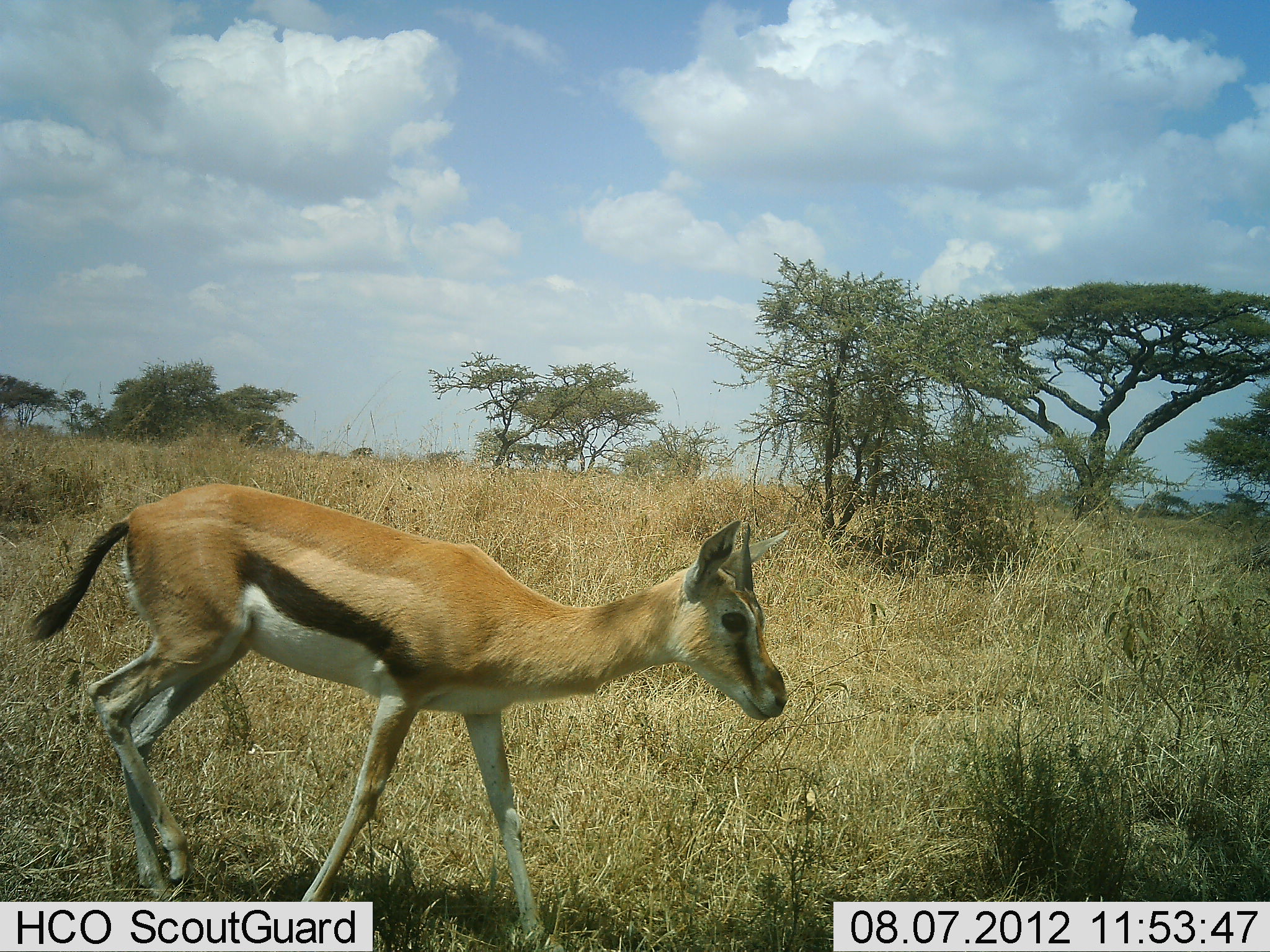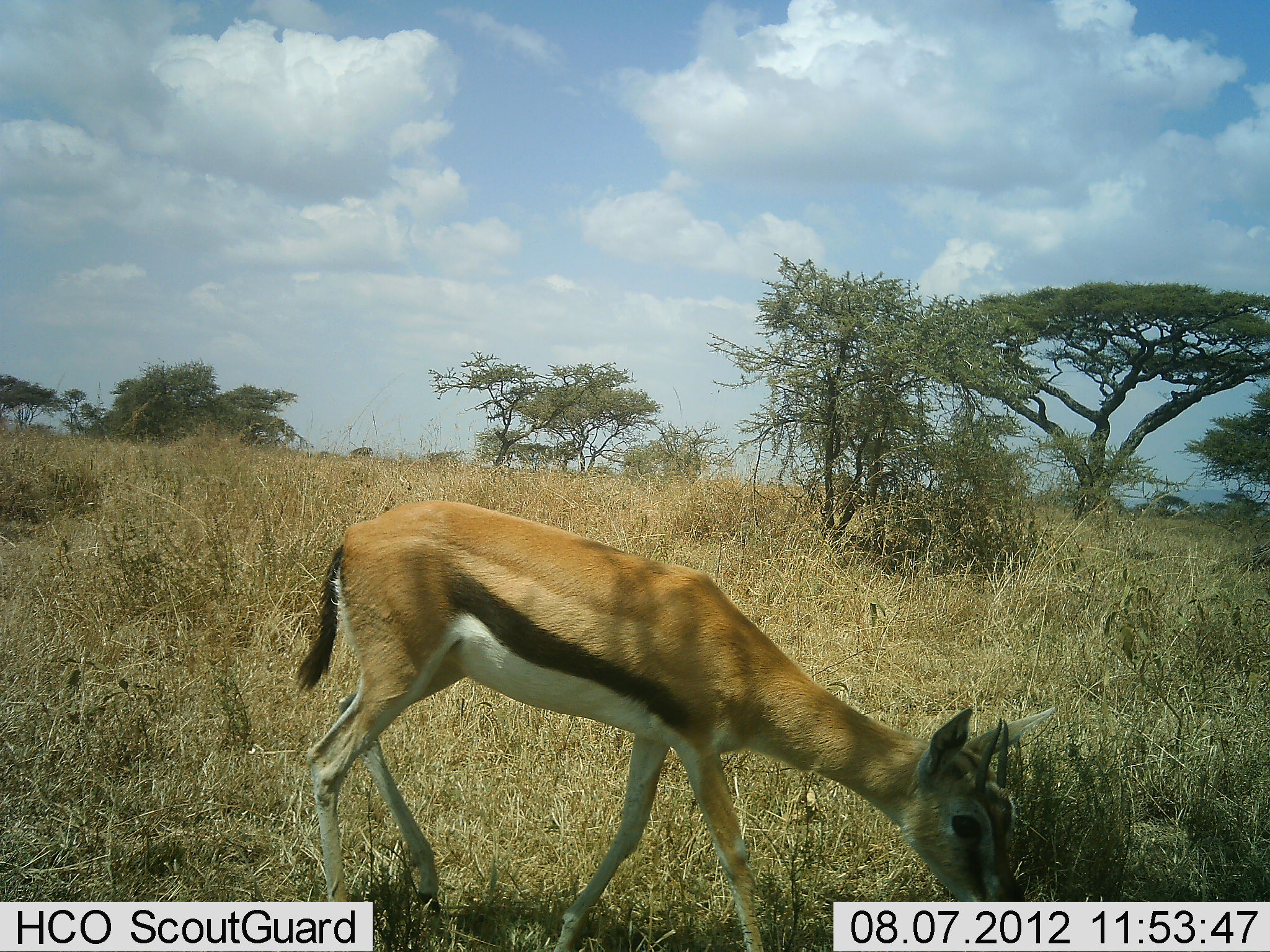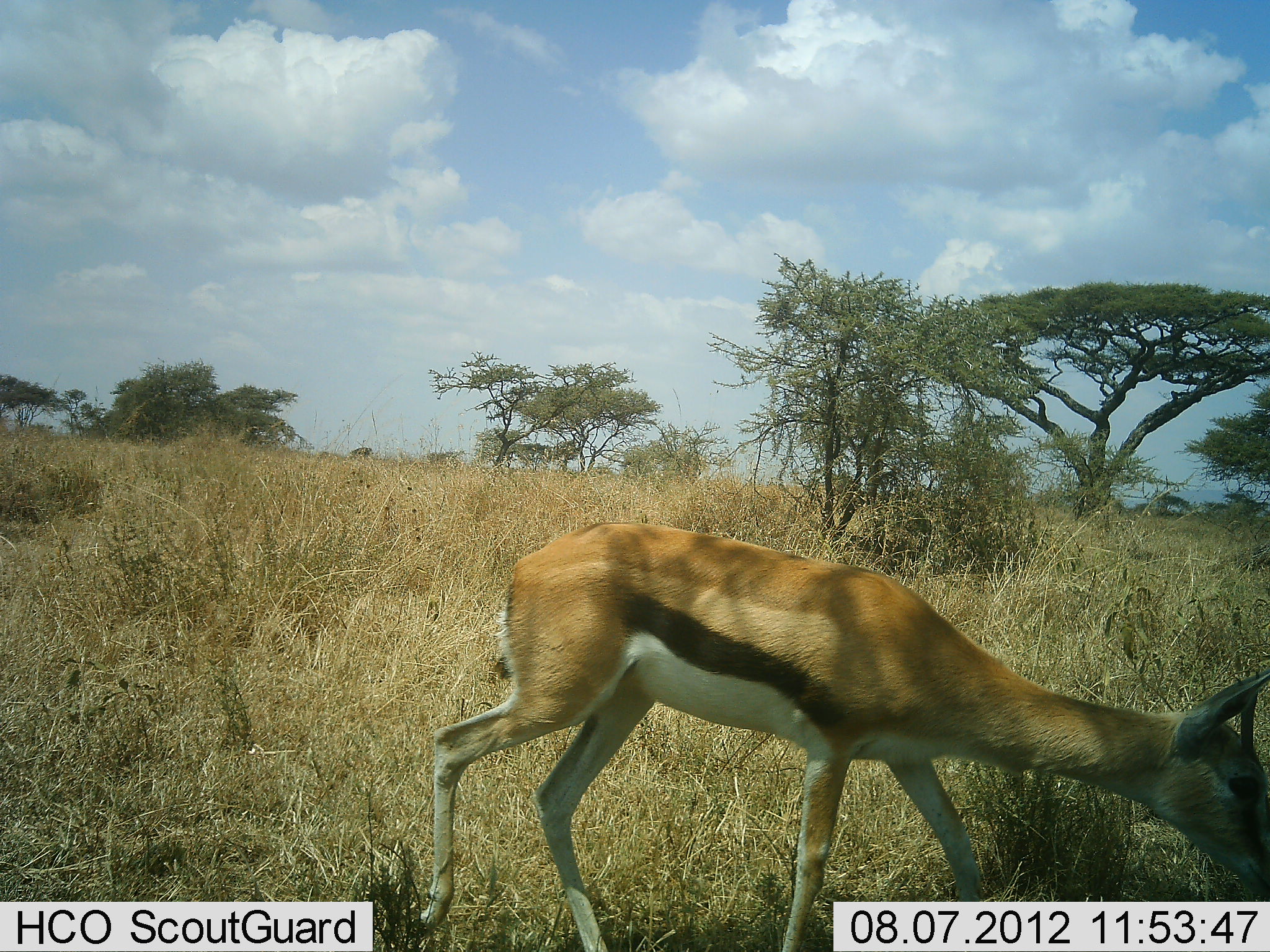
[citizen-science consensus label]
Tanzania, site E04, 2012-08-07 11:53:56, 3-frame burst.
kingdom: Animalia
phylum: Chordata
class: Mammalia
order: Artiodactyla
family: Bovidae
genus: Eudorcas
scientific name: Eudorcas thomsonii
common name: thomson's gazelle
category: gazellethomsons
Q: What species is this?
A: Gazellethomsons (thomson's gazelle) (Eudorcas thomsonii).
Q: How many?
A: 1.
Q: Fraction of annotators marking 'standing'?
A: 40%.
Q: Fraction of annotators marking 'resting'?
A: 0%.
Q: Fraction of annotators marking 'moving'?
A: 70%.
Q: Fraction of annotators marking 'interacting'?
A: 0%.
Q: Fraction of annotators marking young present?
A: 0%.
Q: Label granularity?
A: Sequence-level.